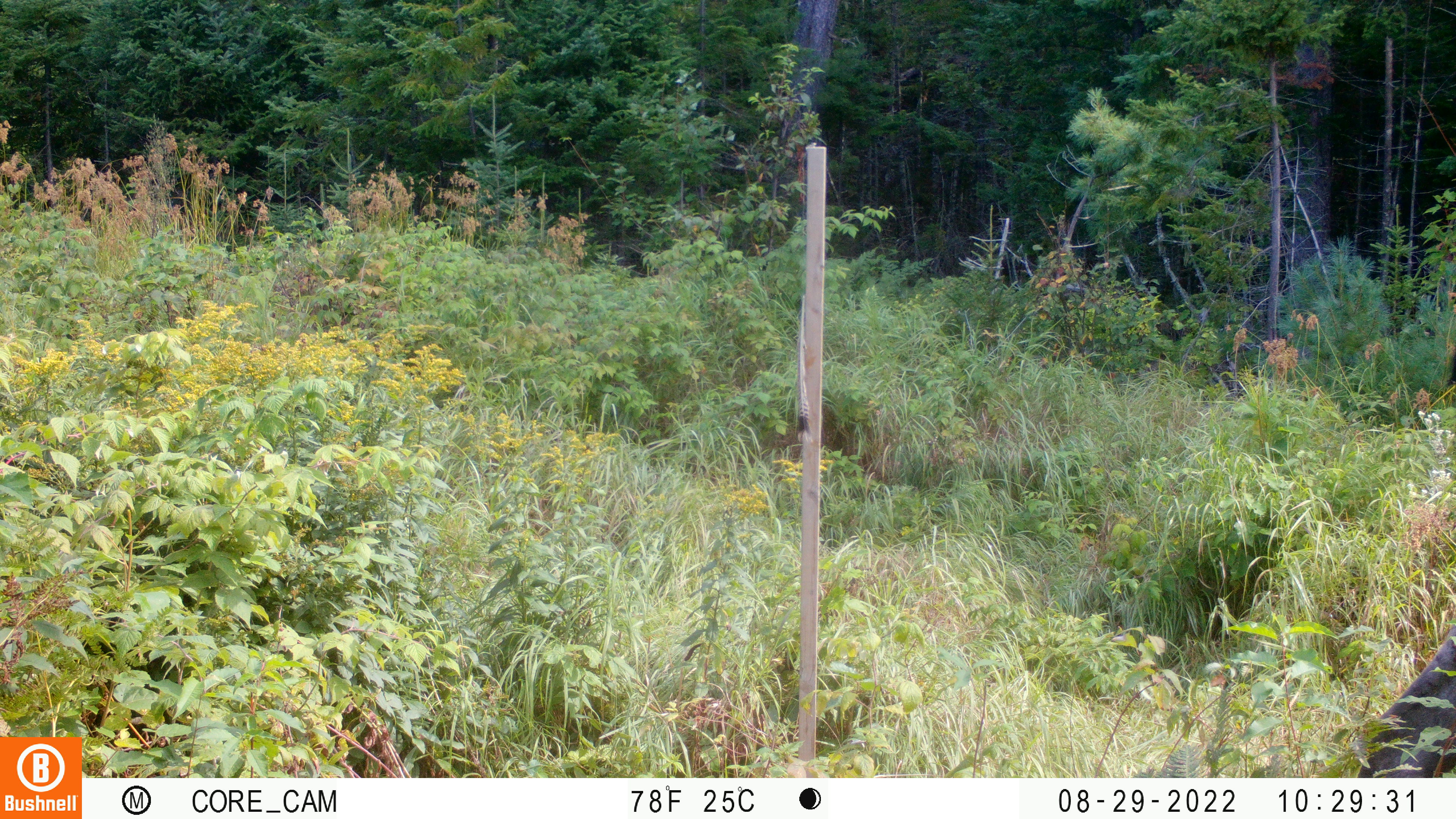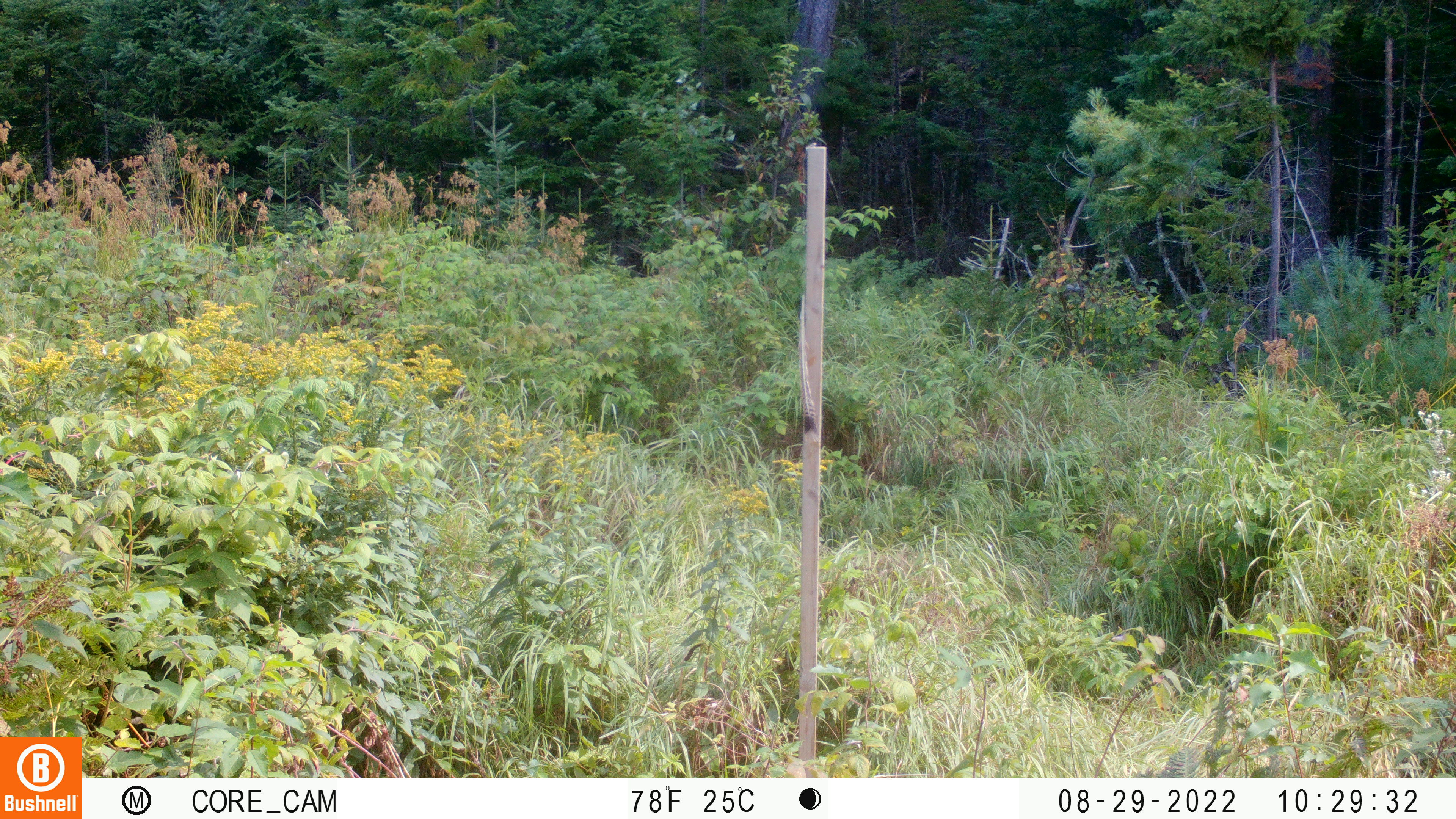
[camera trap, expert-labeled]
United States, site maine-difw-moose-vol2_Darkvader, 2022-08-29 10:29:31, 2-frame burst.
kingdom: Animalia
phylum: Chordata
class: Mammalia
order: Artiodactyla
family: Cervidae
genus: Alces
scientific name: Alces alces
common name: moose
Moose (Alces alces).